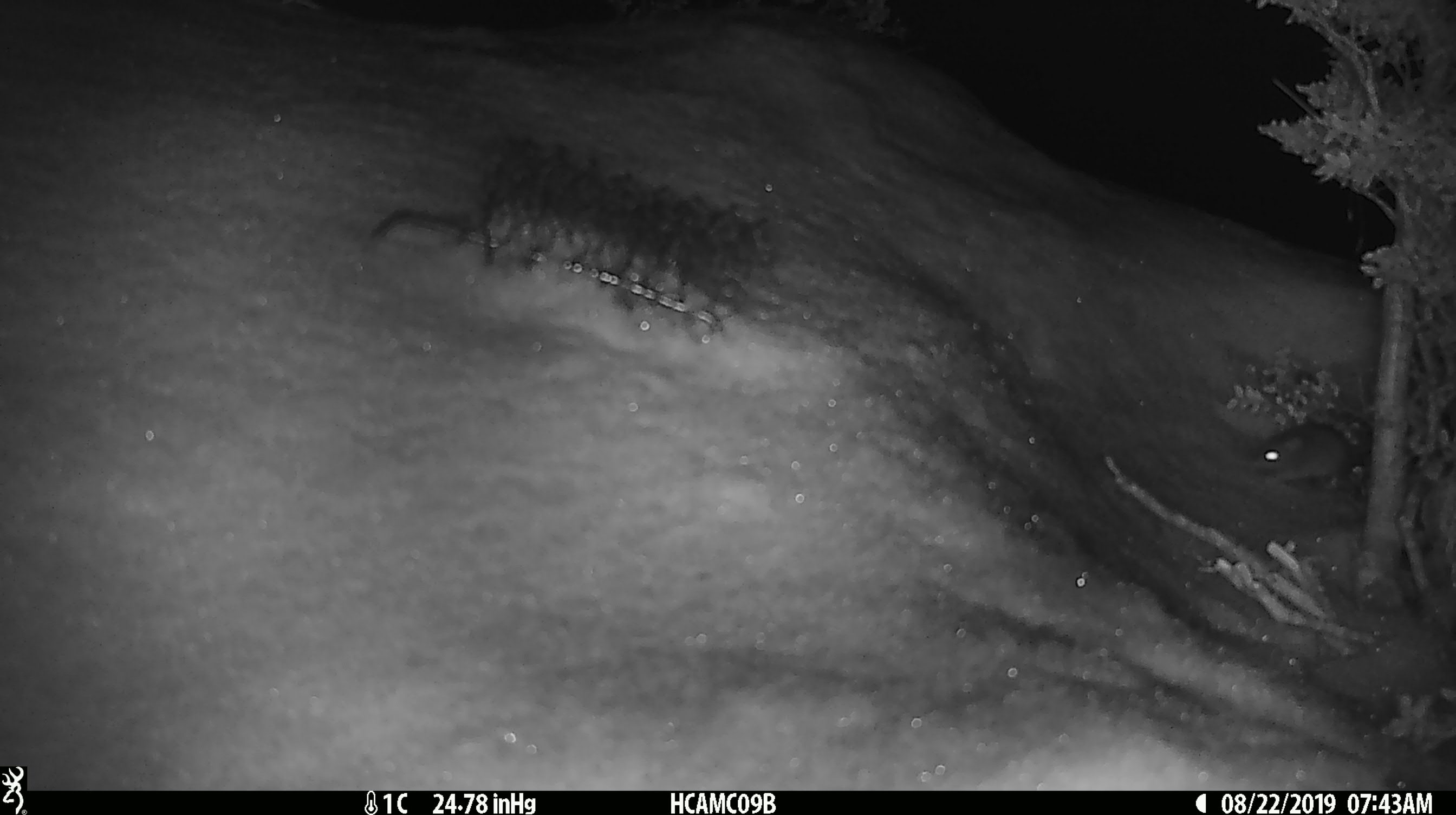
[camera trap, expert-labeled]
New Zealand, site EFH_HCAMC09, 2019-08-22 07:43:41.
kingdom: Animalia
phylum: Chordata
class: Mammalia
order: Rodentia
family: Muridae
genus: Mus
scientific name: Mus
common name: mouse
Mouse (Mus).